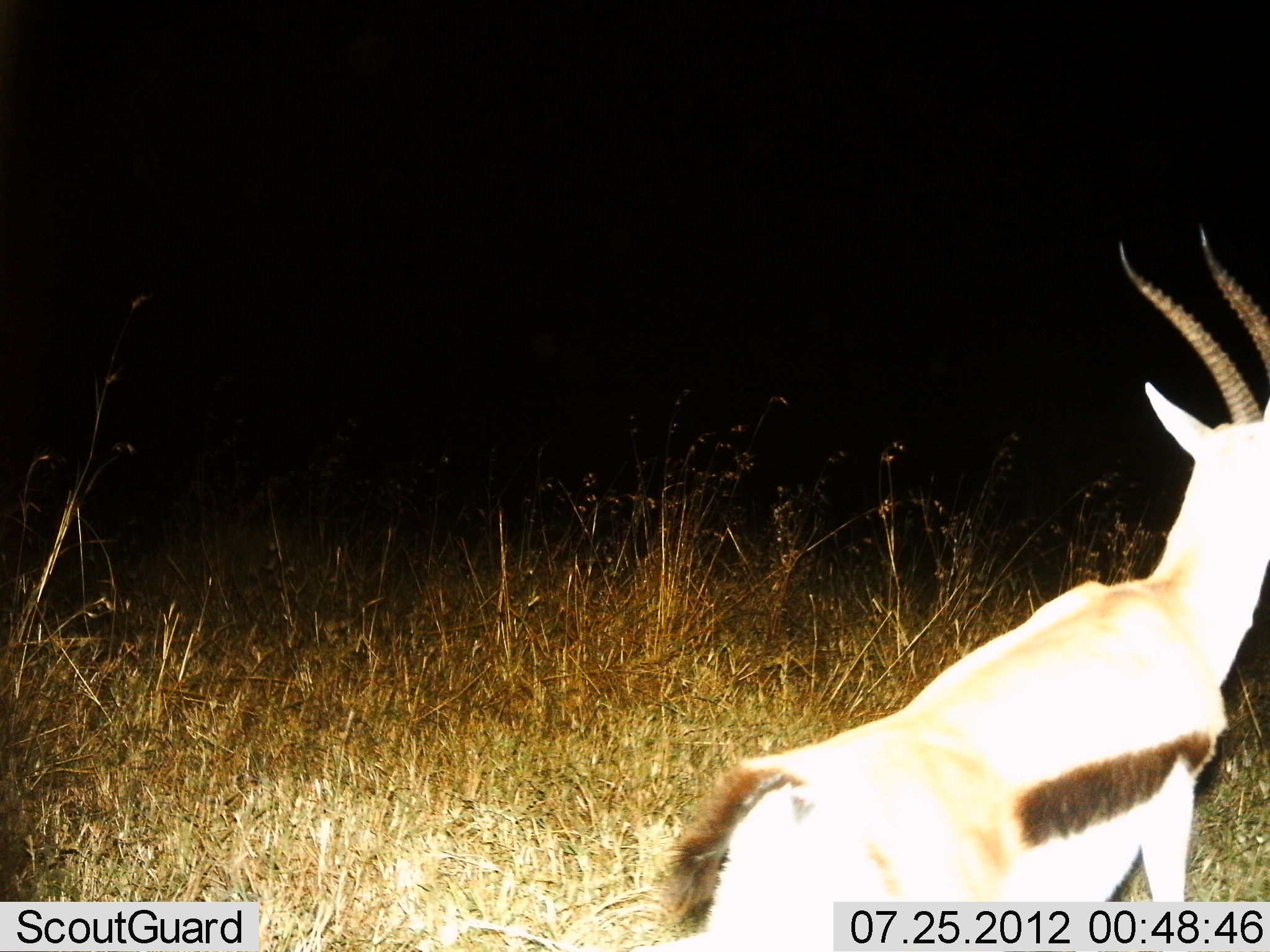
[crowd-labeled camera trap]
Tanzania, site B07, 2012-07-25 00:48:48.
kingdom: Animalia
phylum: Chordata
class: Mammalia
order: Artiodactyla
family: Bovidae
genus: Eudorcas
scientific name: Eudorcas thomsonii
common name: thomson's gazelle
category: gazellethomsons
Gazellethomsons (thomson's gazelle) (Eudorcas thomsonii), count 1. Behavior (volunteer vote fractions): standing 100%, resting 0%, moving 0%, interacting 0%. Young present (vote fraction): 0%. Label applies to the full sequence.